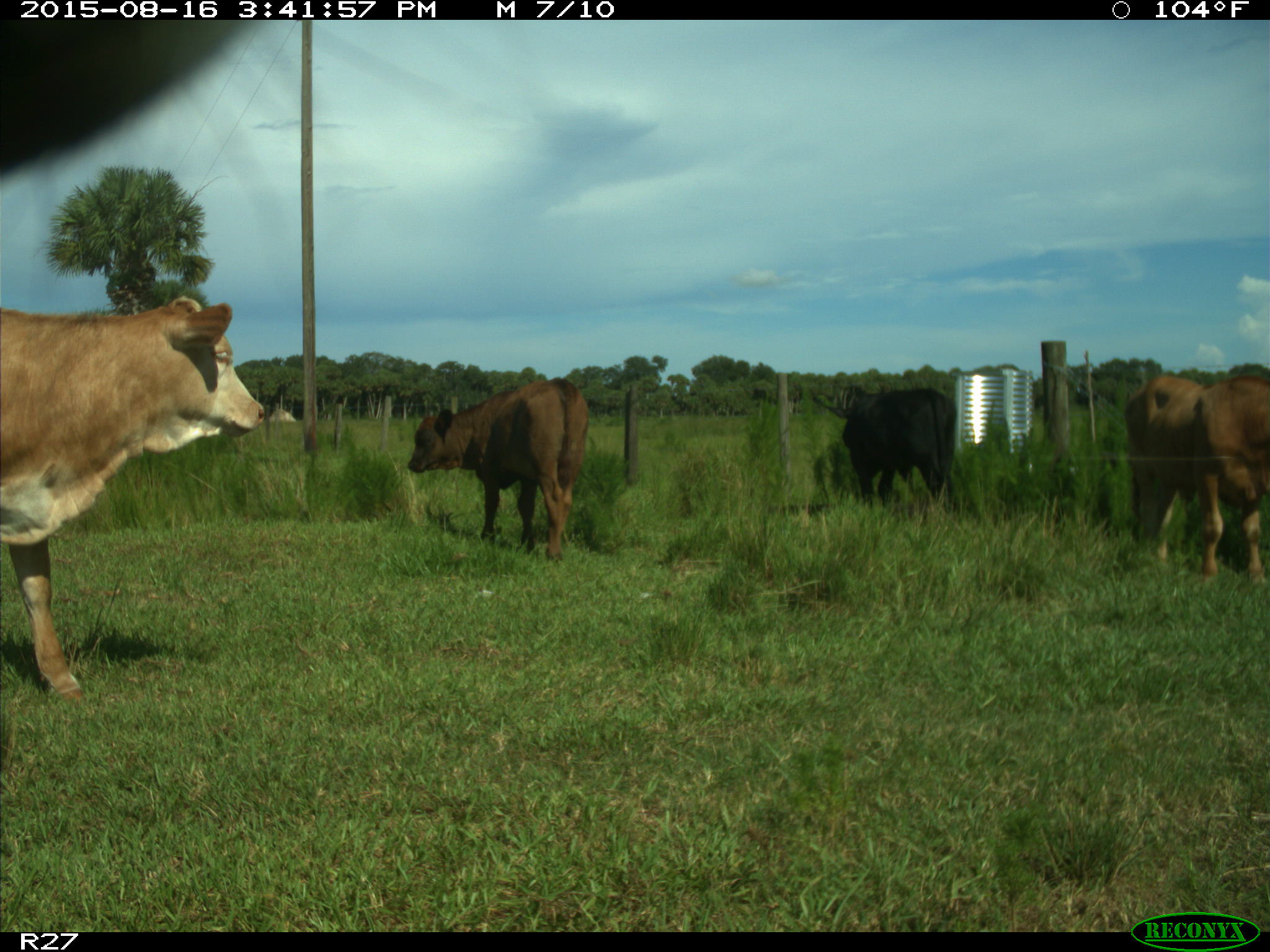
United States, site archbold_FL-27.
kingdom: Animalia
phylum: Chordata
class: Mammalia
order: Artiodactyla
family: Bovidae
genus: Bos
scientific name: Bos taurus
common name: domestic cow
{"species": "Bos taurus (domestic cow)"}